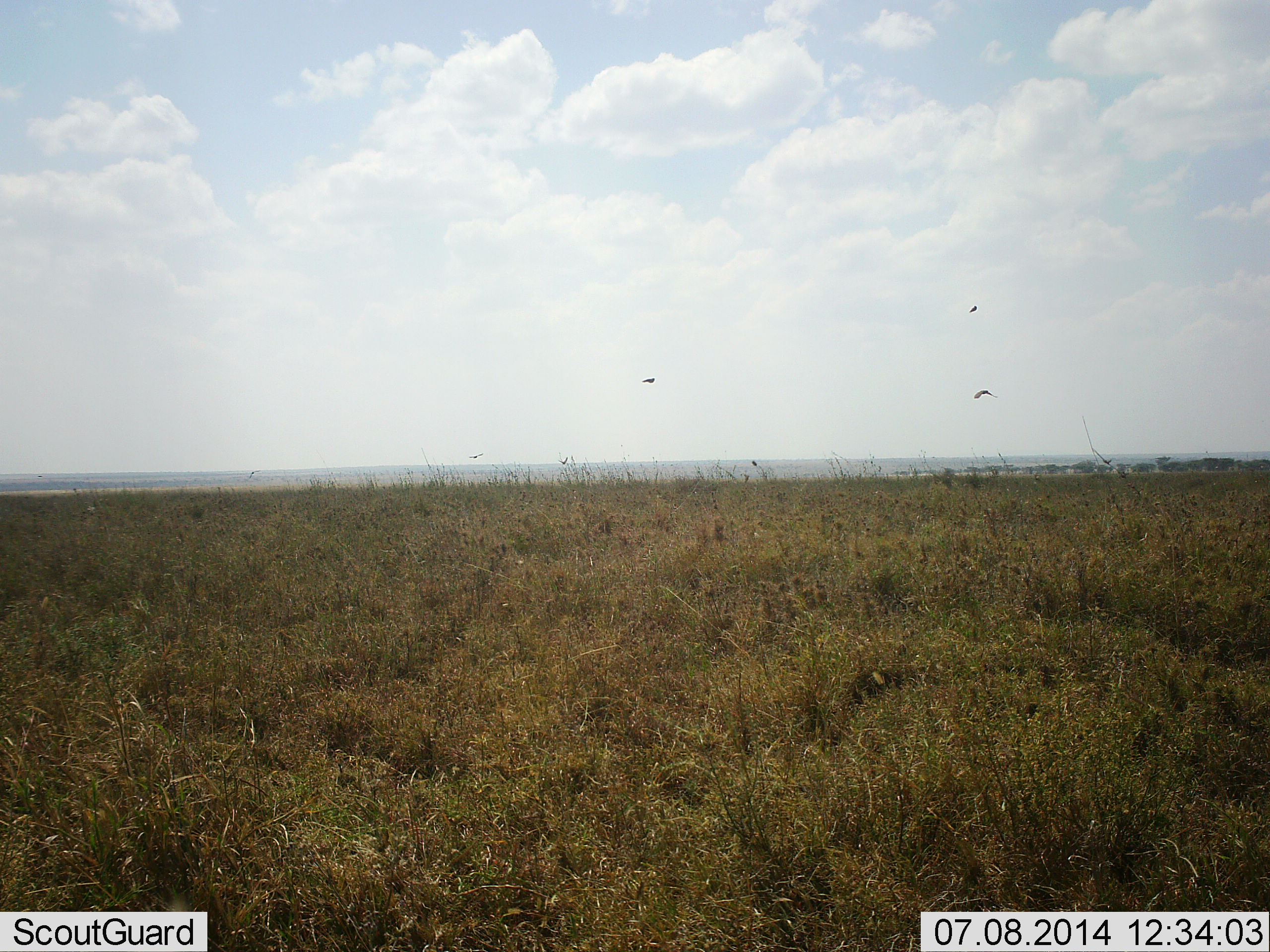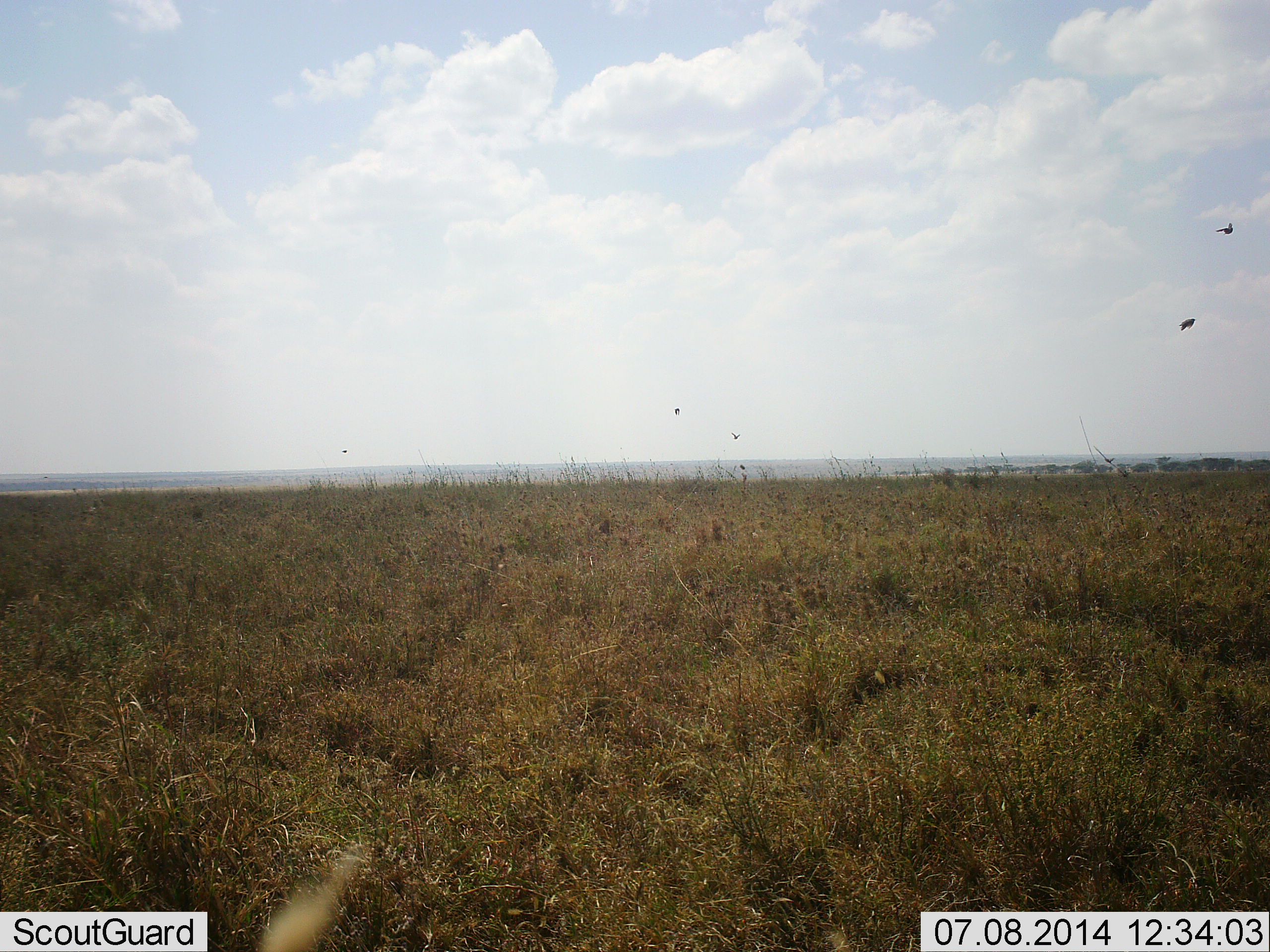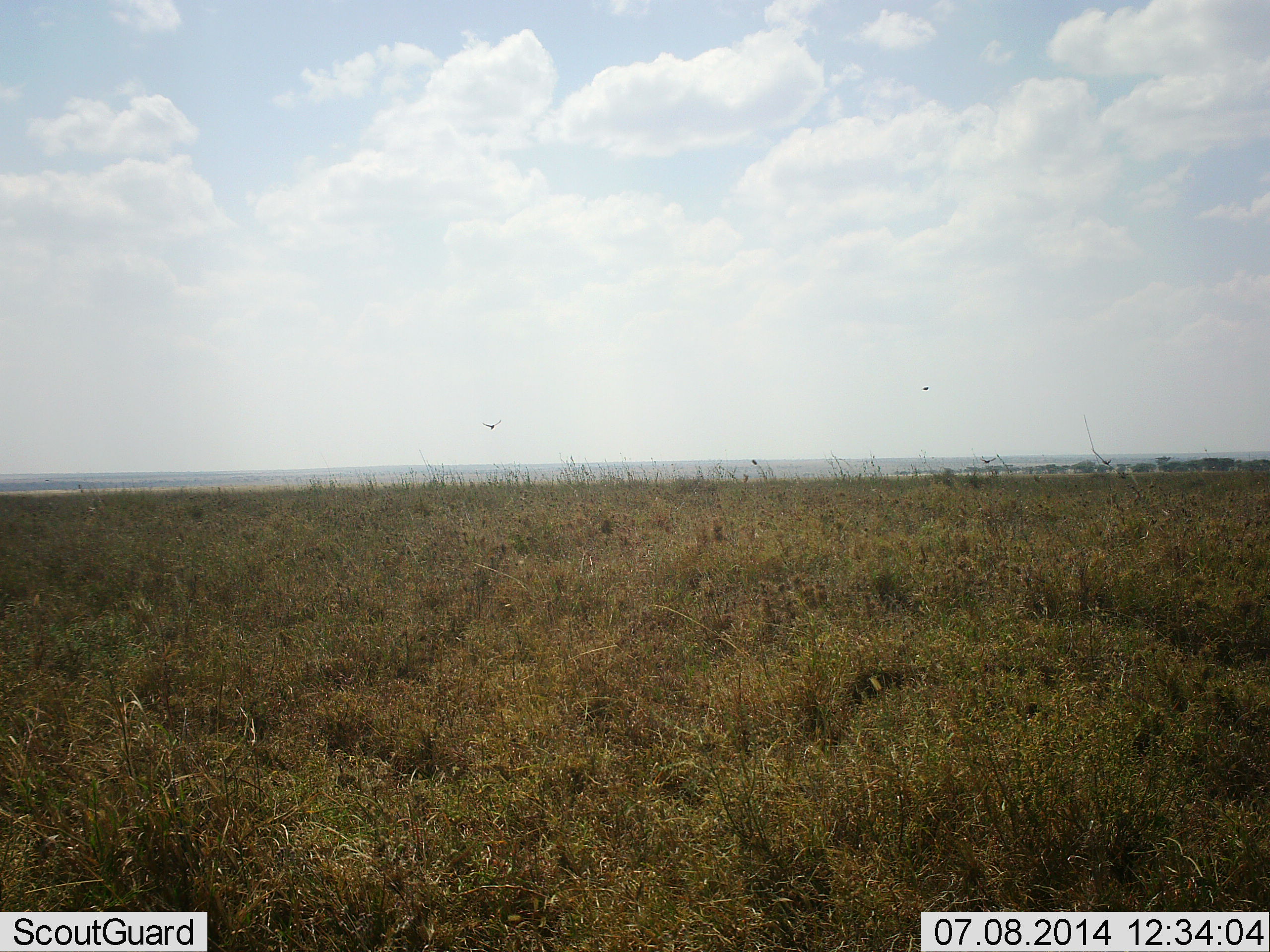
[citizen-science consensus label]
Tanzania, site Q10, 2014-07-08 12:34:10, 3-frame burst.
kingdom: Animalia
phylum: Chordata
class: Aves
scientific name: Aves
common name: bird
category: otherbird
Otherbird (bird) (Aves), count 5. Behavior (volunteer vote fractions): standing 0%, resting 0%, moving 100%, interacting 0%. Young present (vote fraction): 0%. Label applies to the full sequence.